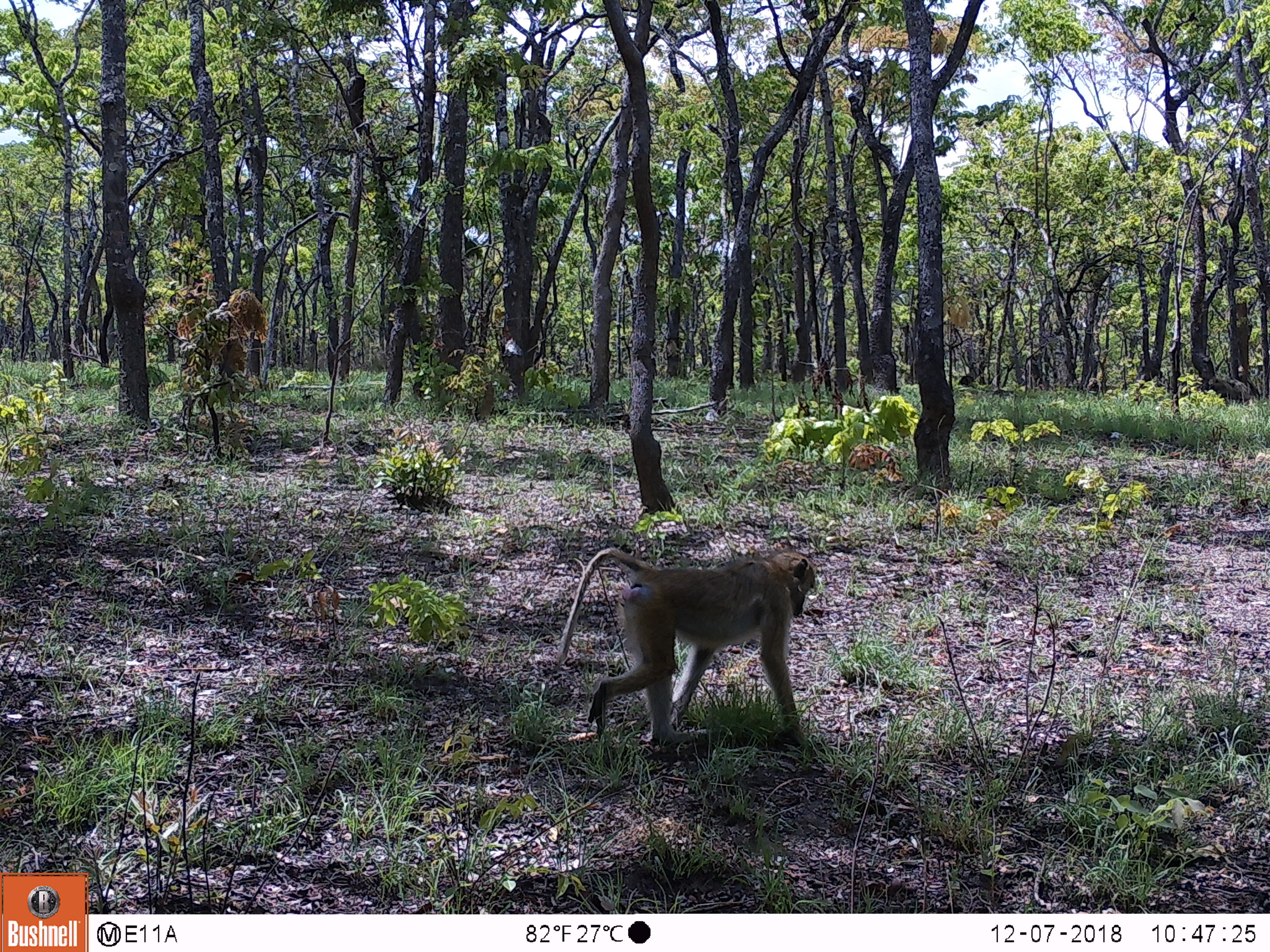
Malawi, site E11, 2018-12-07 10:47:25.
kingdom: Animalia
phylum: Chordata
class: Mammalia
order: Primates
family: Cercopithecidae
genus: Papio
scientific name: Papio cynocephalus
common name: yellow baboon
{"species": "yellow baboon (Papio cynocephalus)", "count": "1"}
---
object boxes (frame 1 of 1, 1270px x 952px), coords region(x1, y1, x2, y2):
yellow baboon: region(549, 532, 832, 745)